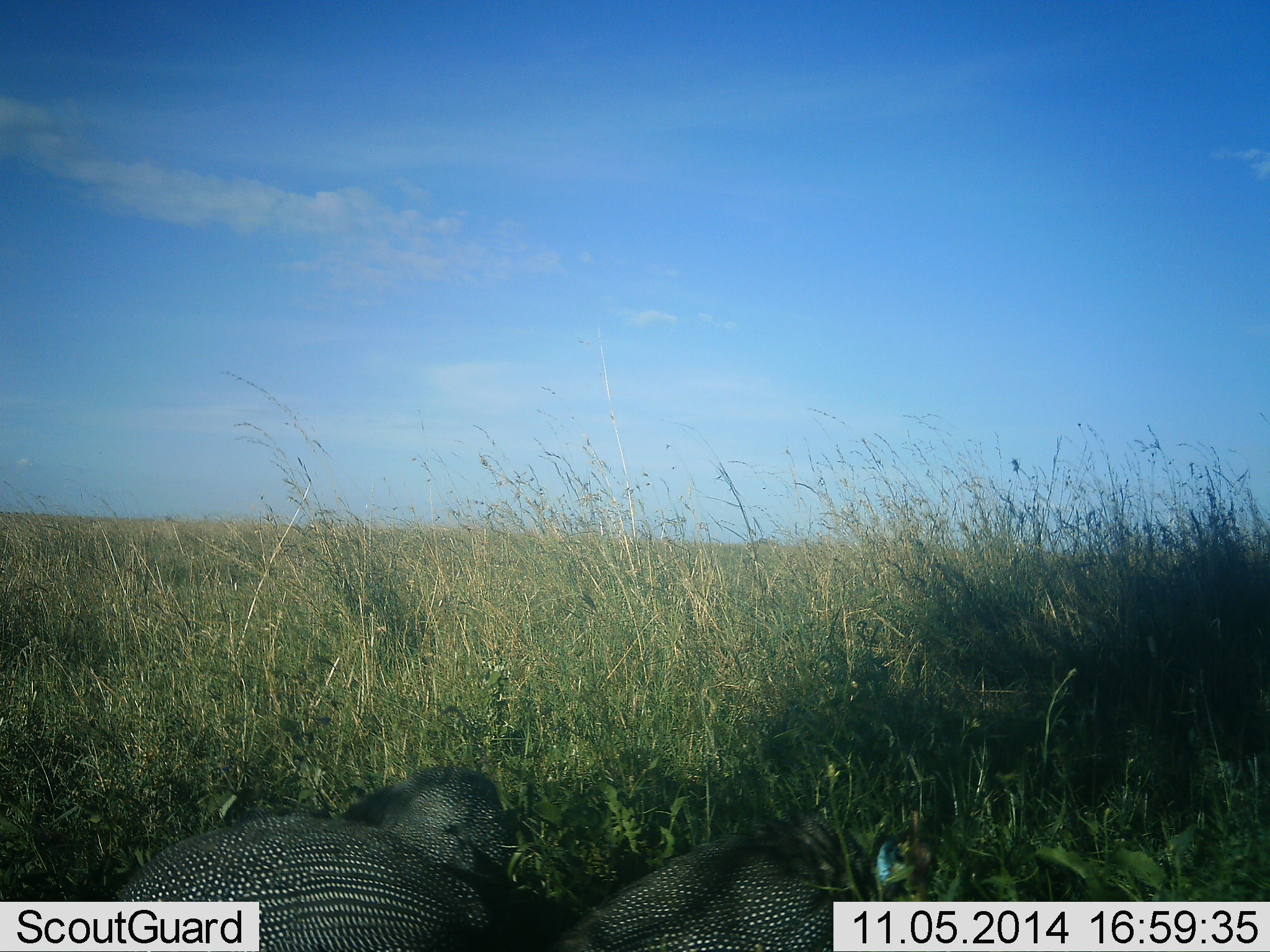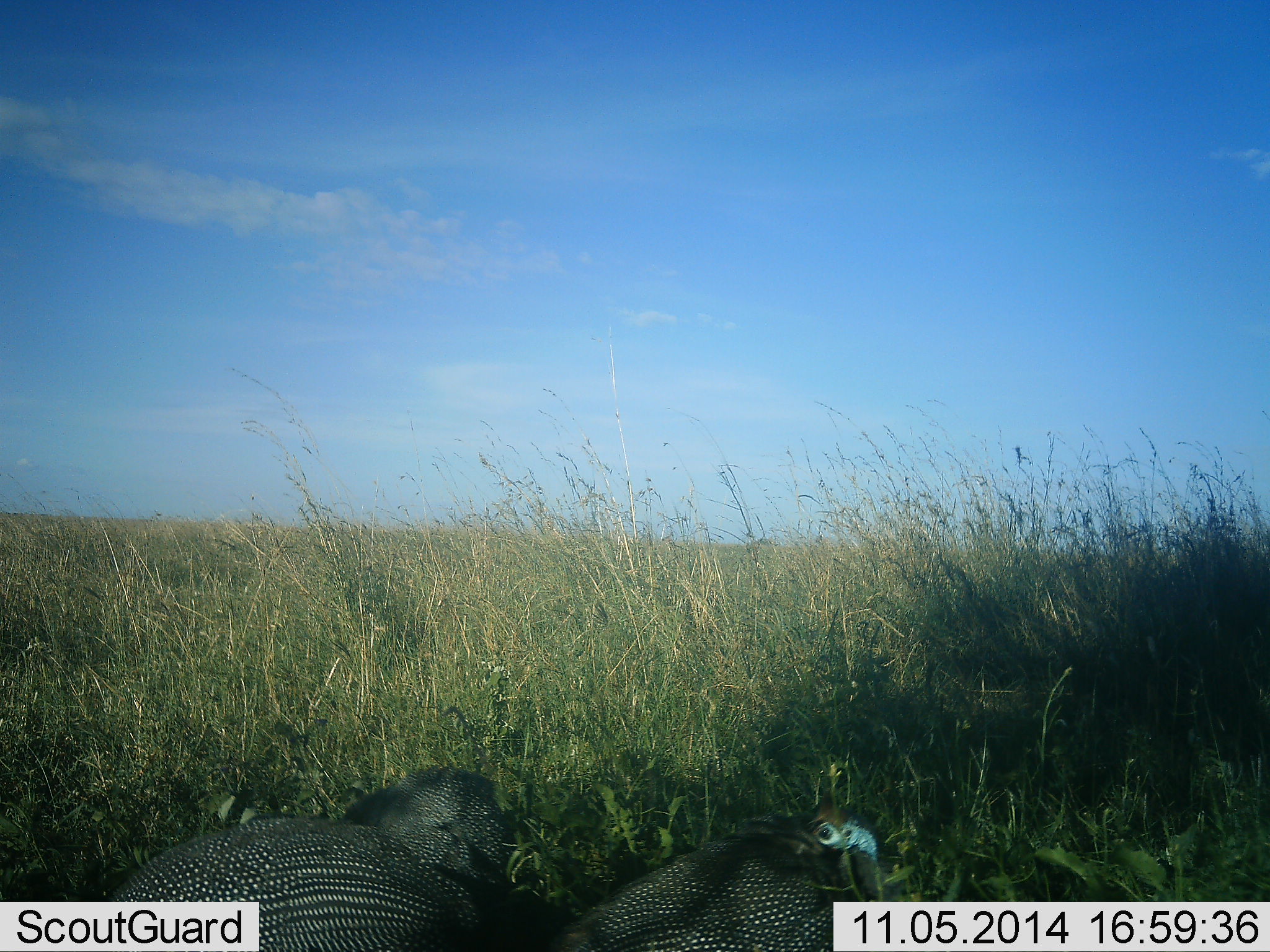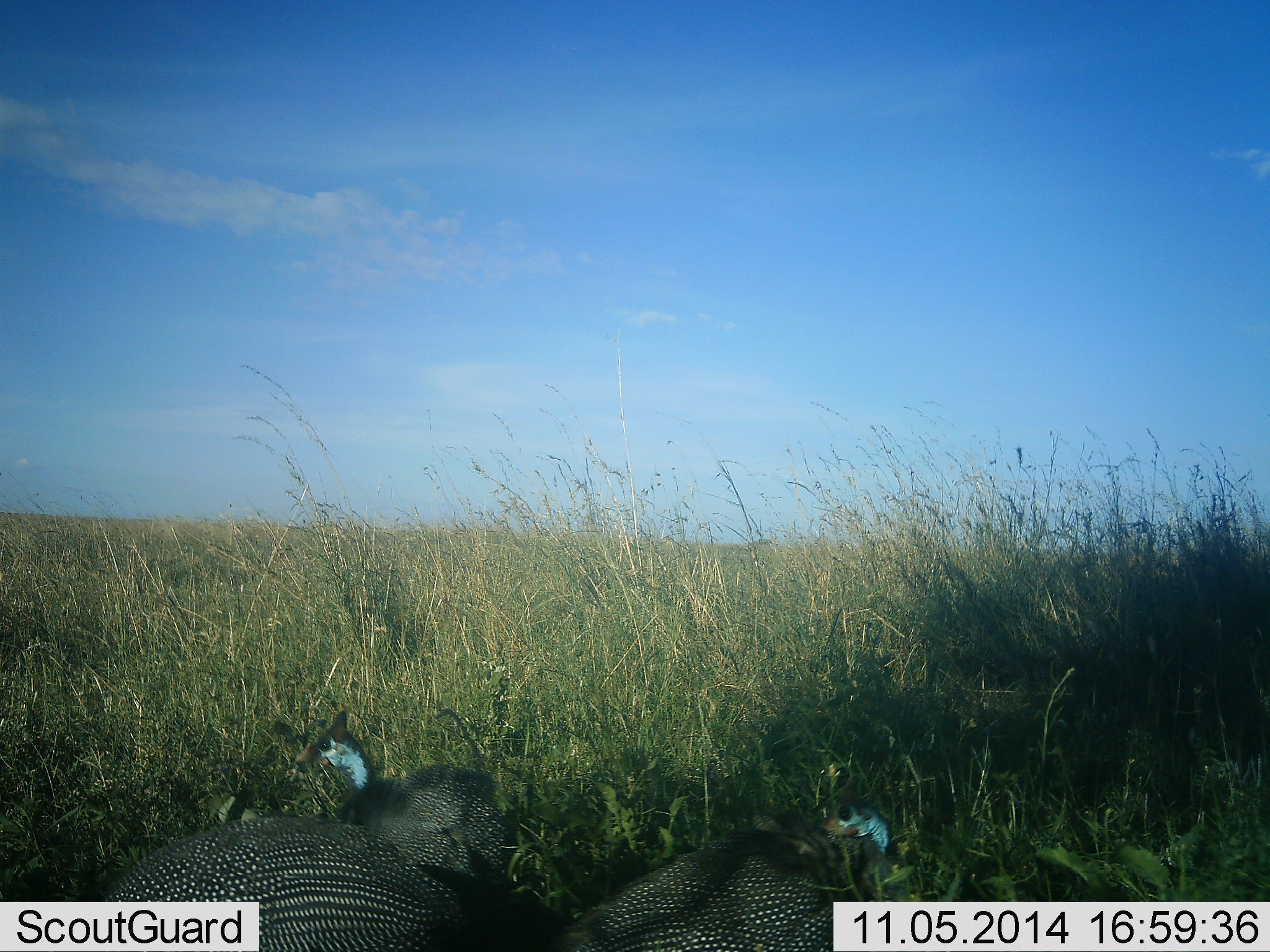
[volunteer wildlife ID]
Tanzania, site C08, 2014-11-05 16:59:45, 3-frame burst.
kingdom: Animalia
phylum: Chordata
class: Aves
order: Galliformes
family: Numididae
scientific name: Numididae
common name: guinea fowl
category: guineafowl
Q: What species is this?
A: Guineafowl (guinea fowl) (Numididae).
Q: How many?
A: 3.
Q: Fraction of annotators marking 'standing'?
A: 40%.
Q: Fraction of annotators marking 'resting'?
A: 20%.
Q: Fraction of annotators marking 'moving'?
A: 20%.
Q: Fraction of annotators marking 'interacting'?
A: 0%.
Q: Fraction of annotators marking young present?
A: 0%.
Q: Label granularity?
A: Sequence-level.